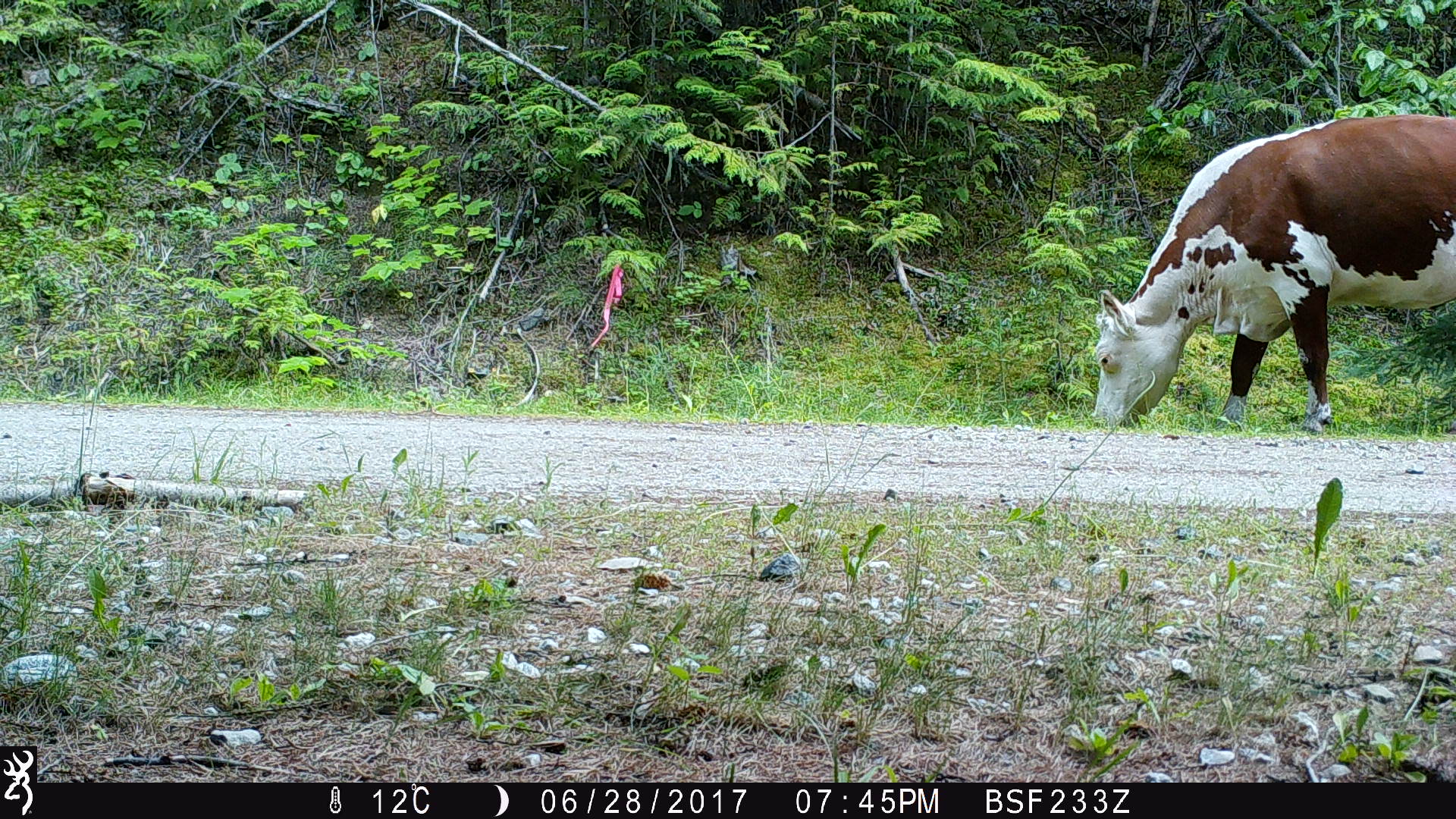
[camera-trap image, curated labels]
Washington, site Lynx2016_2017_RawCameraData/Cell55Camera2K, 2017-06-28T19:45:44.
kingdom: Animalia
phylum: Chordata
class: Mammalia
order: Artiodactyla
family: Bovidae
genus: Bos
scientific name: Bos taurus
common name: domestic cattle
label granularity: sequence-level